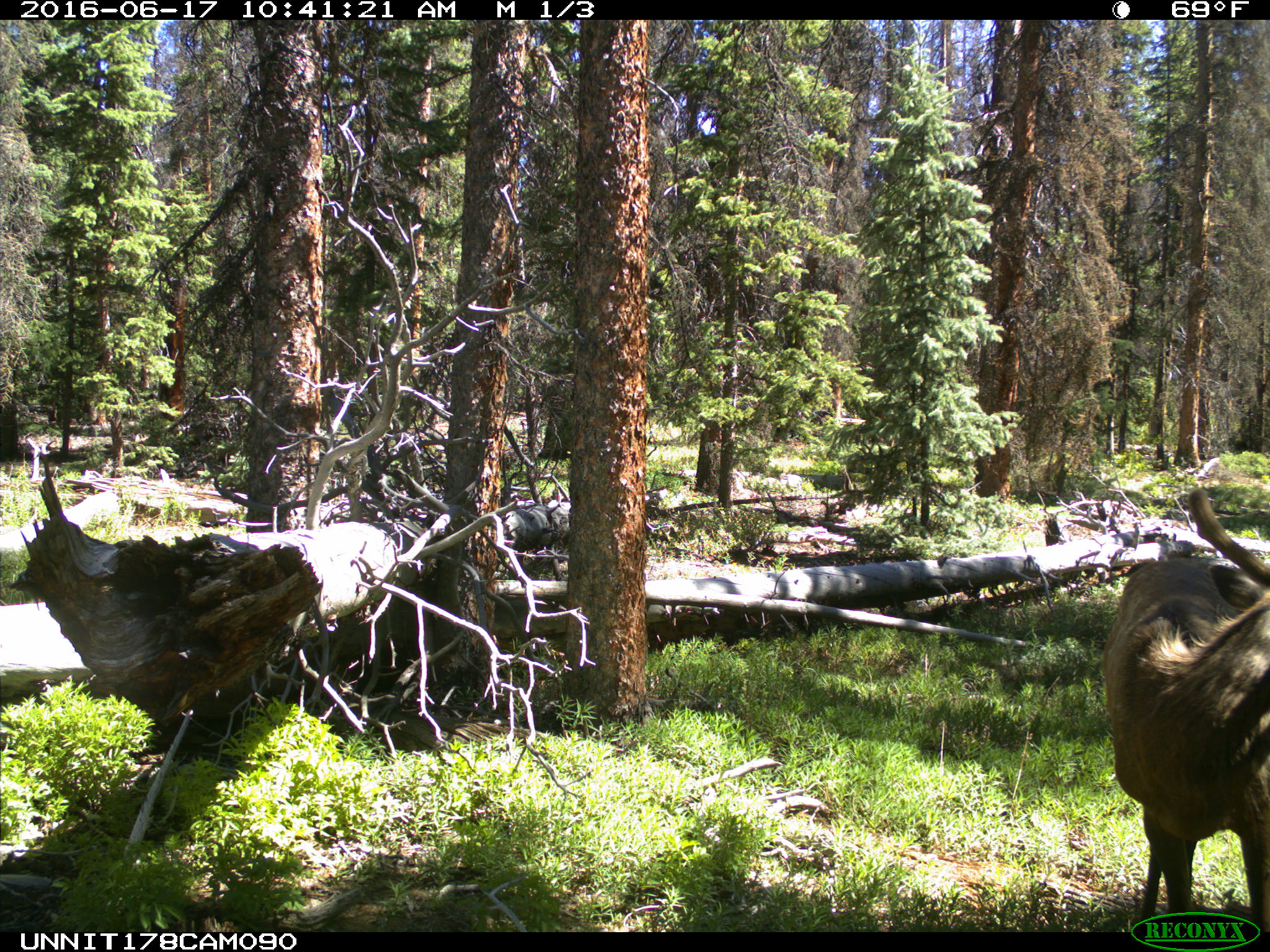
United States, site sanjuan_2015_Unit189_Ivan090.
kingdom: Animalia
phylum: Chordata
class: Mammalia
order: Artiodactyla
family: Cervidae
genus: Cervus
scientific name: Cervus elaphus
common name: red deer